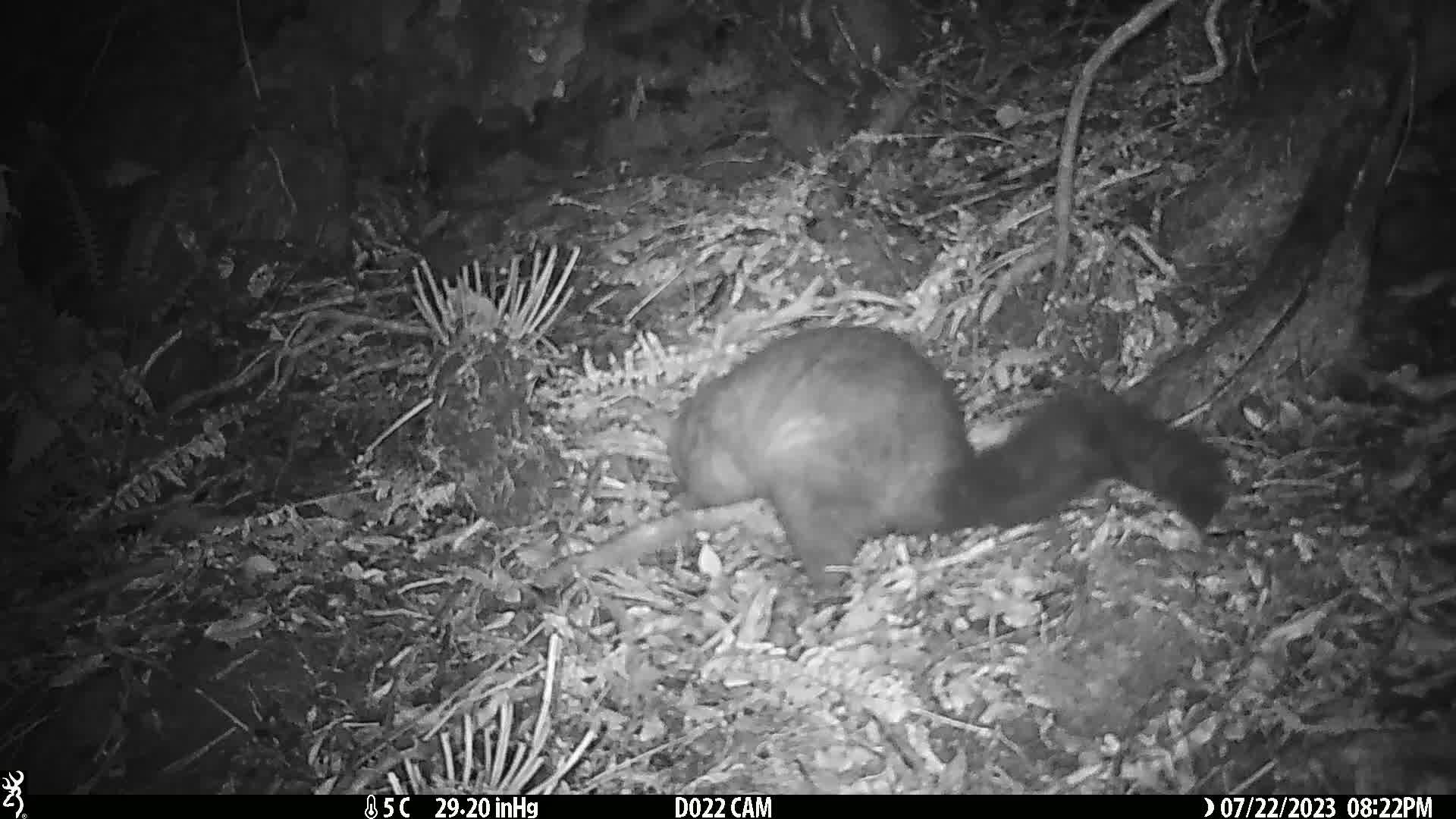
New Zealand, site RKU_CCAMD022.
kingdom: Animalia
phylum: Chordata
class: Mammalia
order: Diprotodontia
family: Phalangeridae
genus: Trichosurus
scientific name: Trichosurus vulpecula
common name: common brushtail possum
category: possum